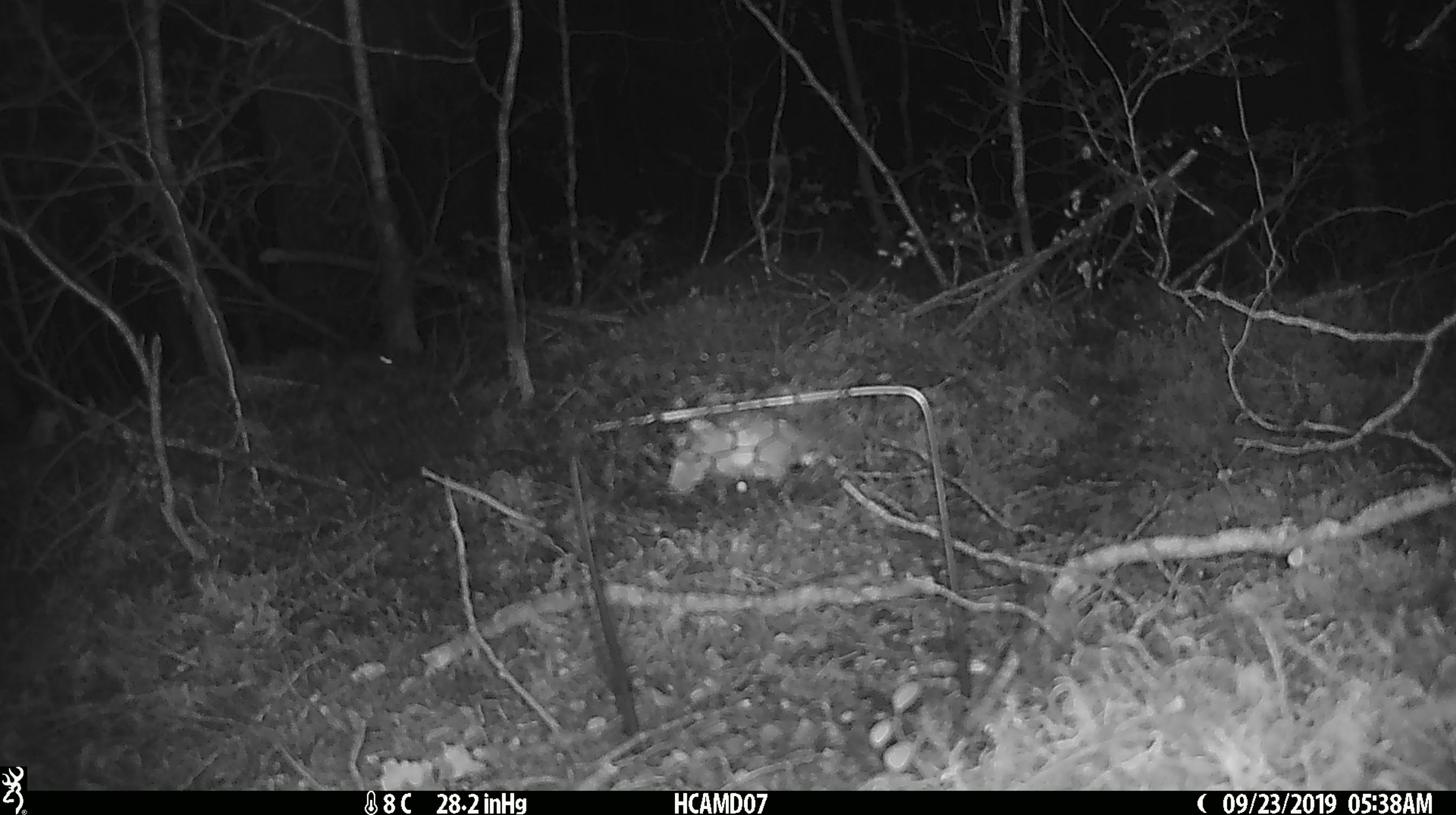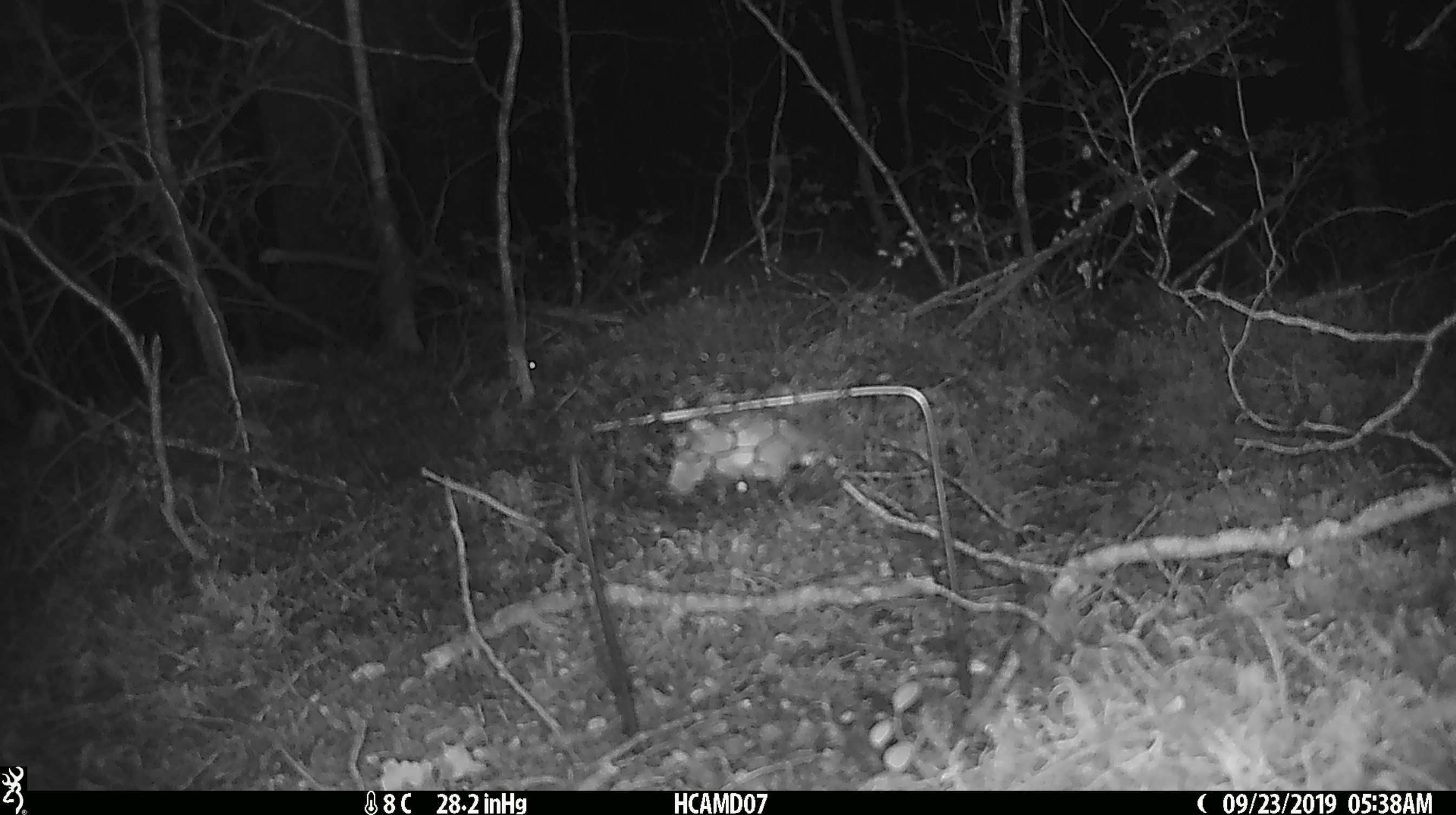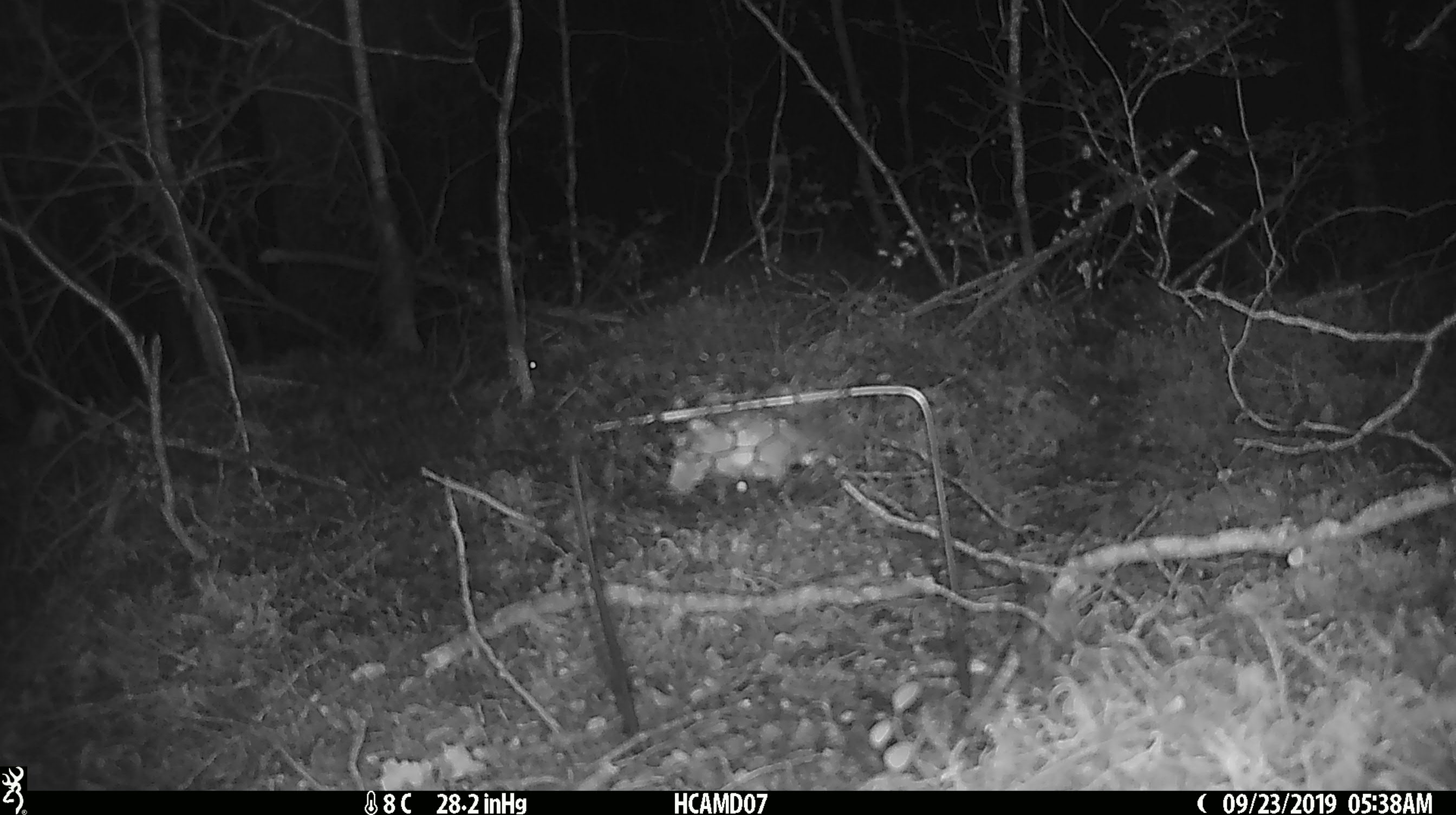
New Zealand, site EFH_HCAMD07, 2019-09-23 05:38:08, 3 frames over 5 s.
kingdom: Animalia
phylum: Chordata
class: Mammalia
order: Rodentia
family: Muridae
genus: Mus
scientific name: Mus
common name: mouse